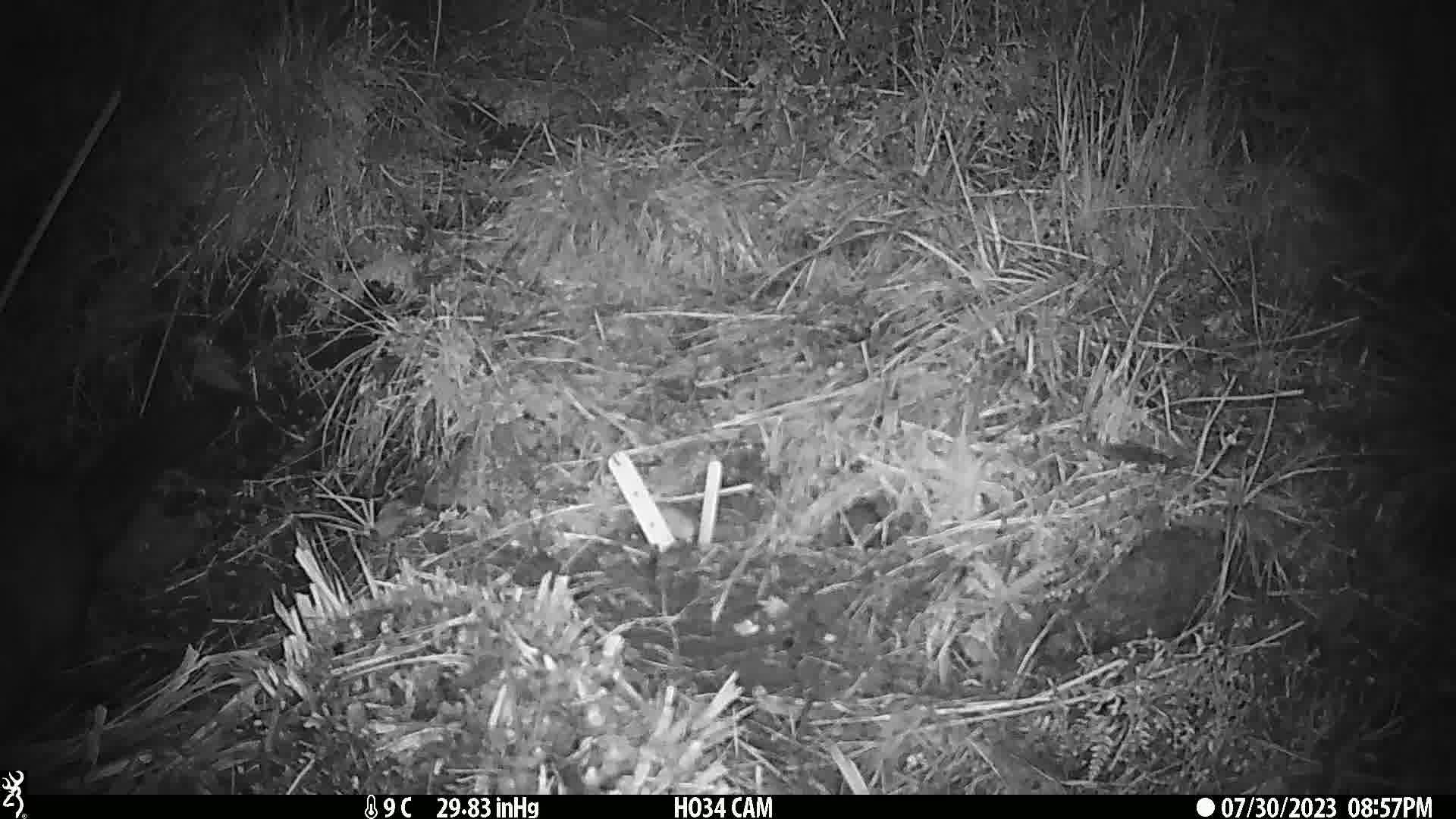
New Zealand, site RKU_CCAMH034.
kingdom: Animalia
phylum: Chordata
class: Mammalia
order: Diprotodontia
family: Phalangeridae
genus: Trichosurus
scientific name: Trichosurus vulpecula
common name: common brushtail possum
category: possum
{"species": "possum (common brushtail possum) (Trichosurus vulpecula)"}